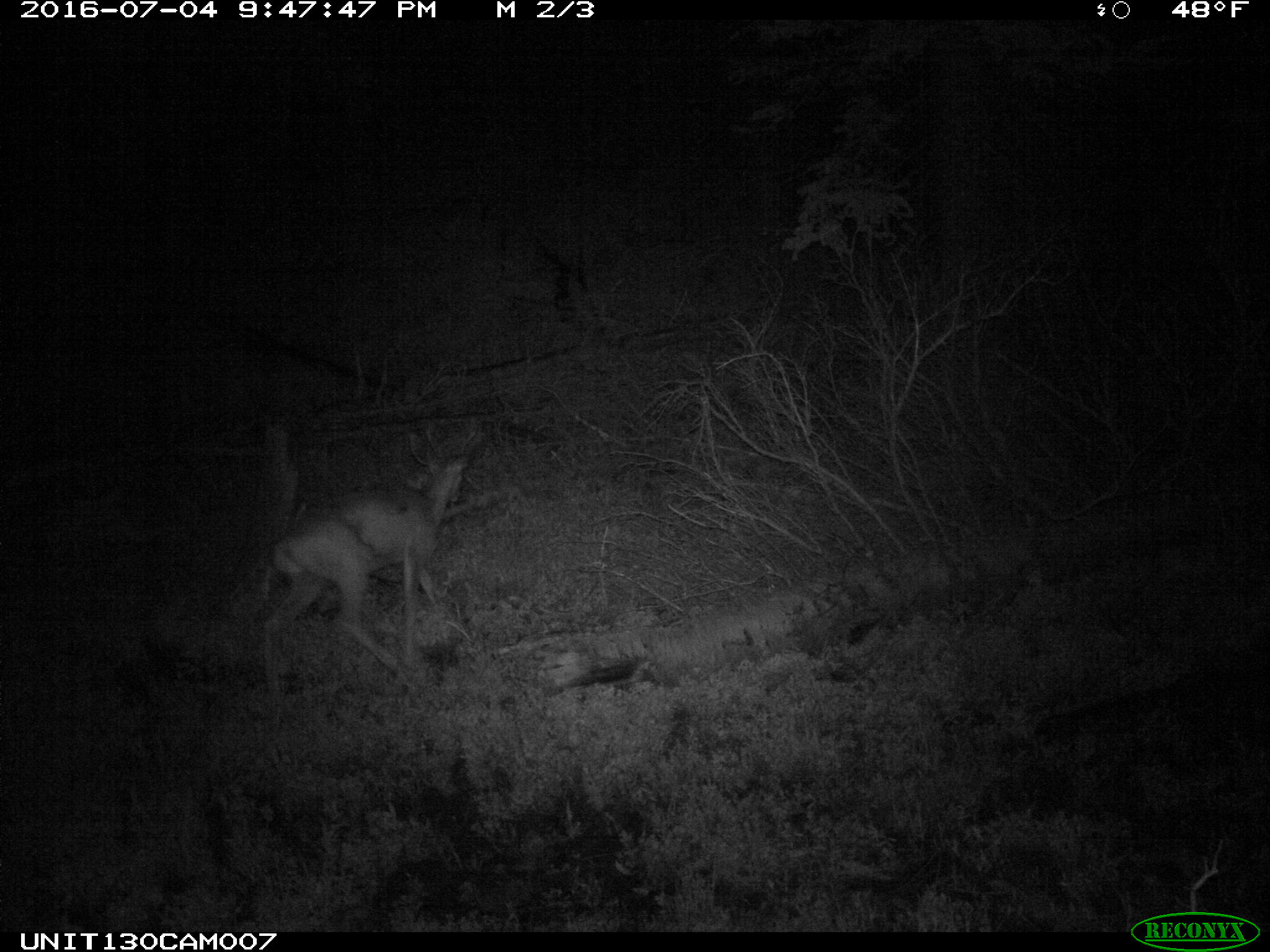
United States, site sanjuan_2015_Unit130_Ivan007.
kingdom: Animalia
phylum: Chordata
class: Mammalia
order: Artiodactyla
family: Cervidae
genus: Odocoileus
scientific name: Odocoileus hemionus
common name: mule deer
Odocoileus hemionus (mule deer).